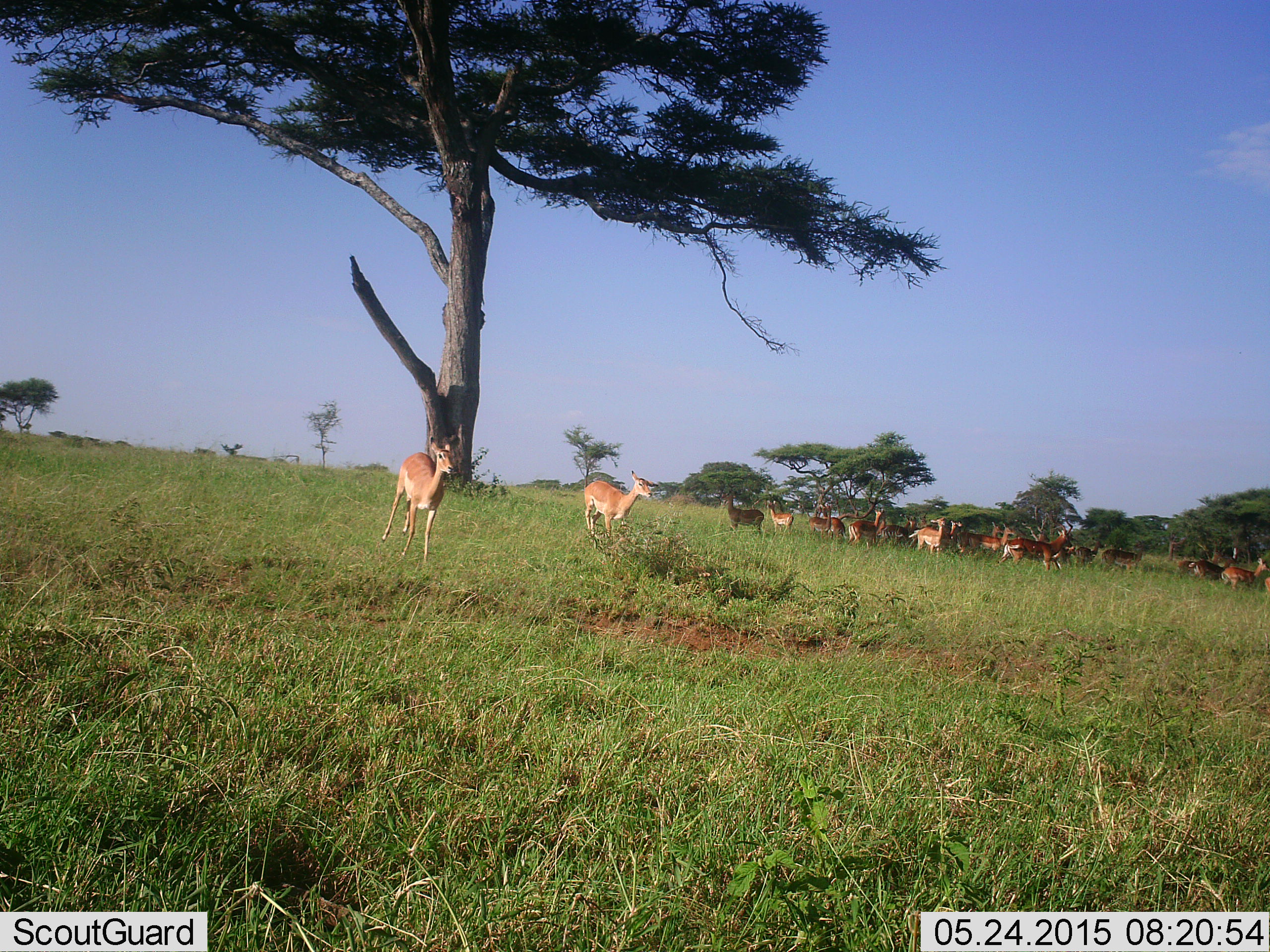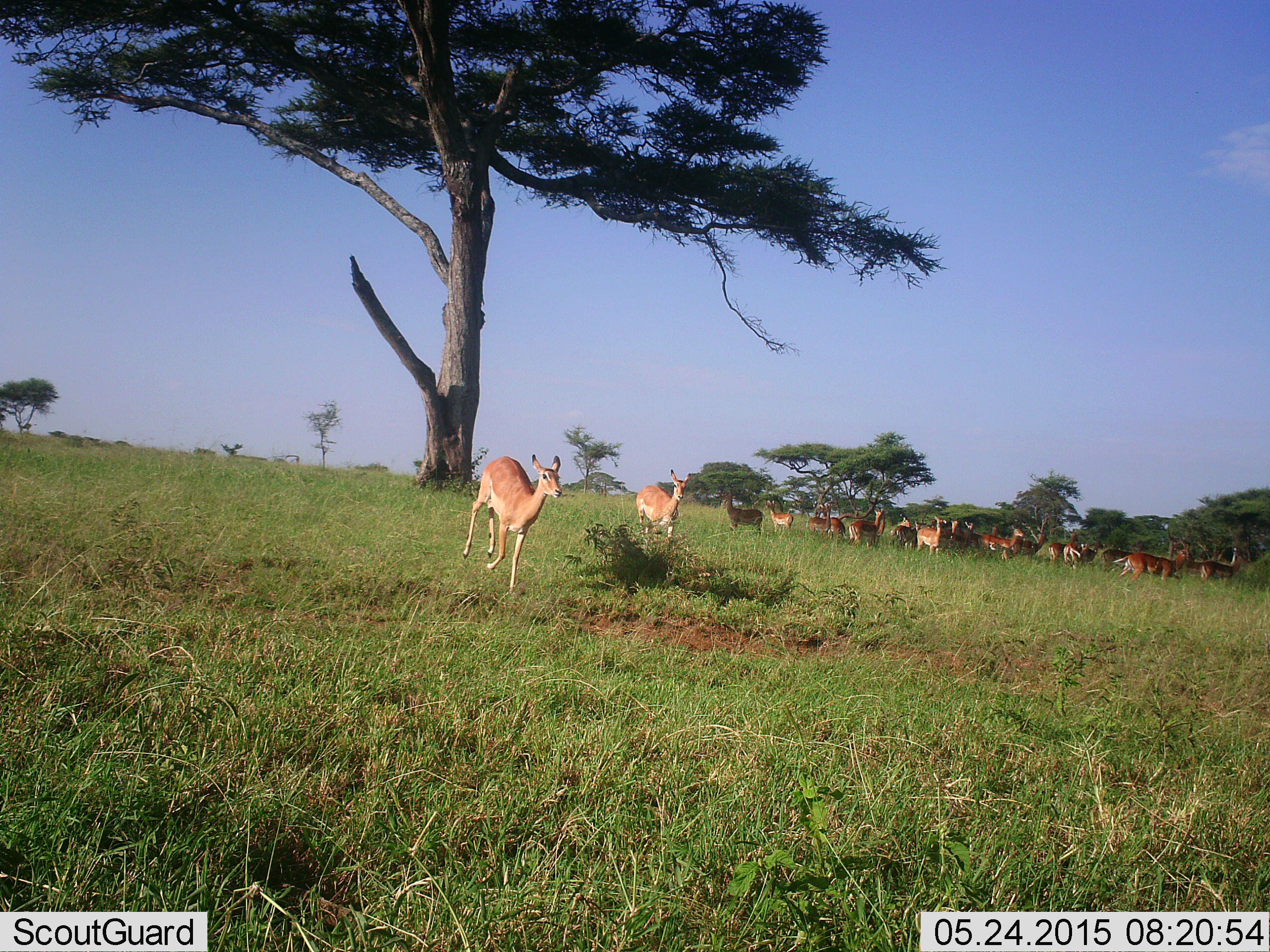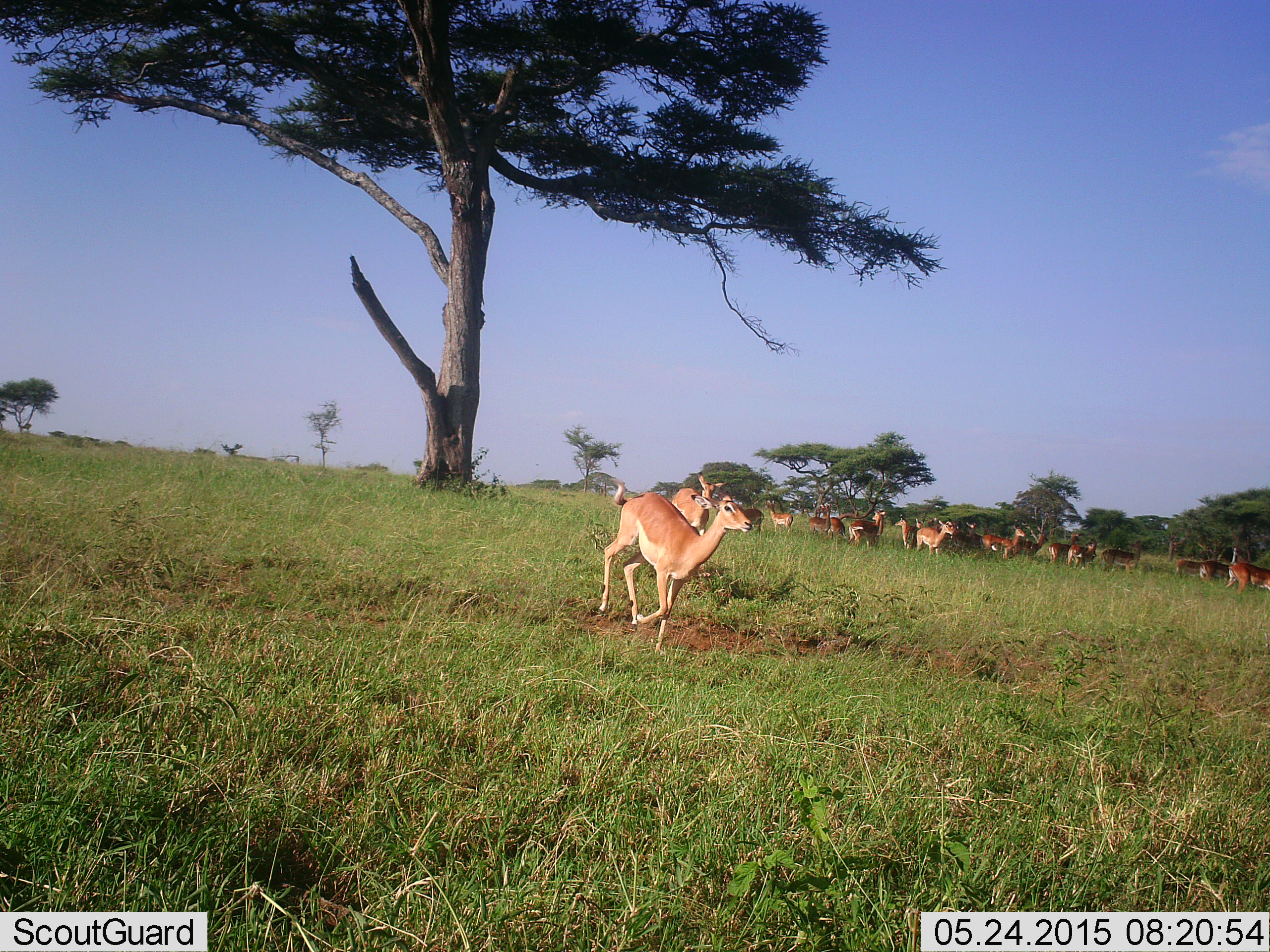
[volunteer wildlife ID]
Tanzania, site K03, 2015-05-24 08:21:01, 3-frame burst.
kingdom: Animalia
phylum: Chordata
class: Mammalia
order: Artiodactyla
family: Bovidae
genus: Aepyceros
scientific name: Aepyceros melampus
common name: impala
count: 11-50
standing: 80%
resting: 0%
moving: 100%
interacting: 0%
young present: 0%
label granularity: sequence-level